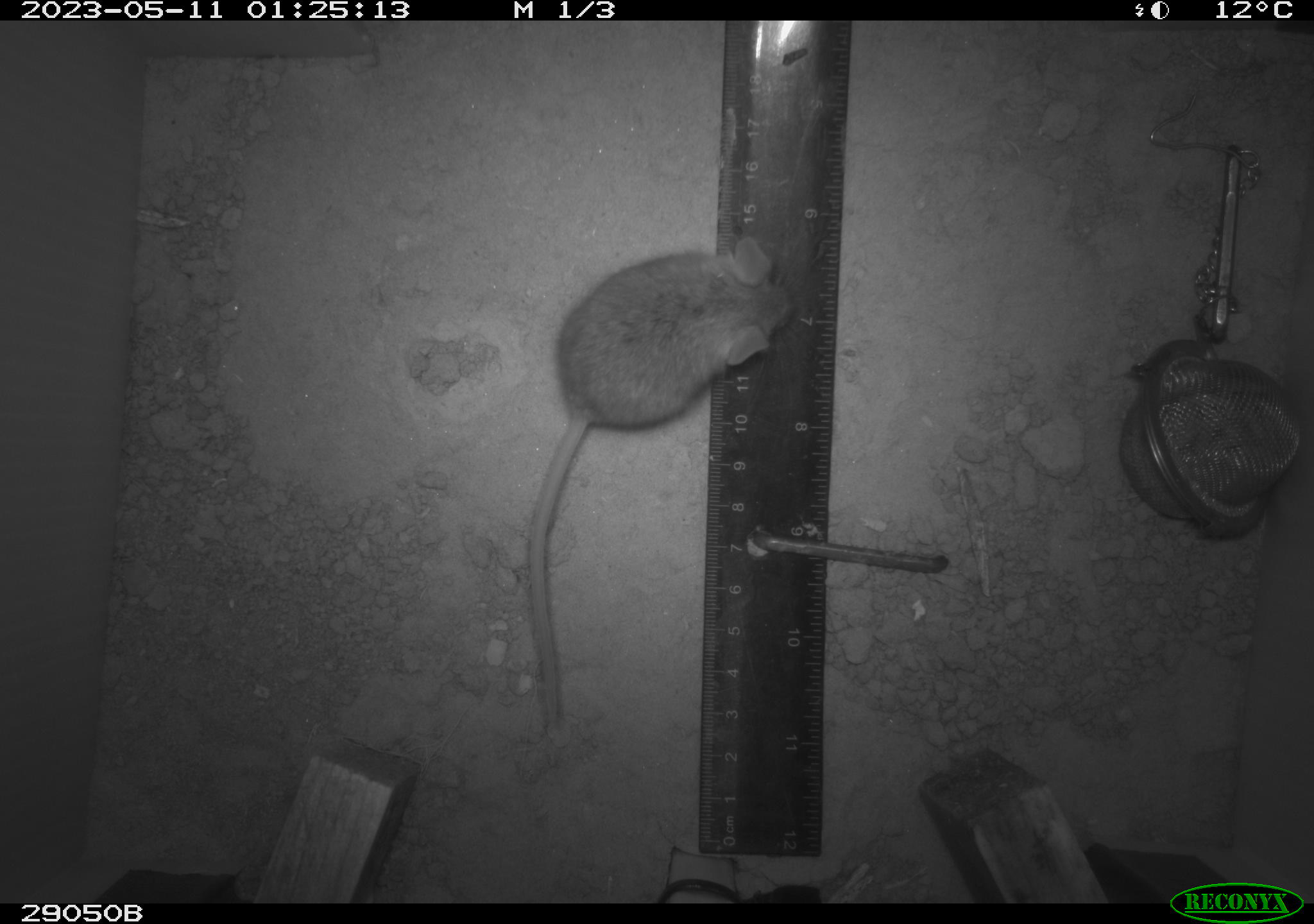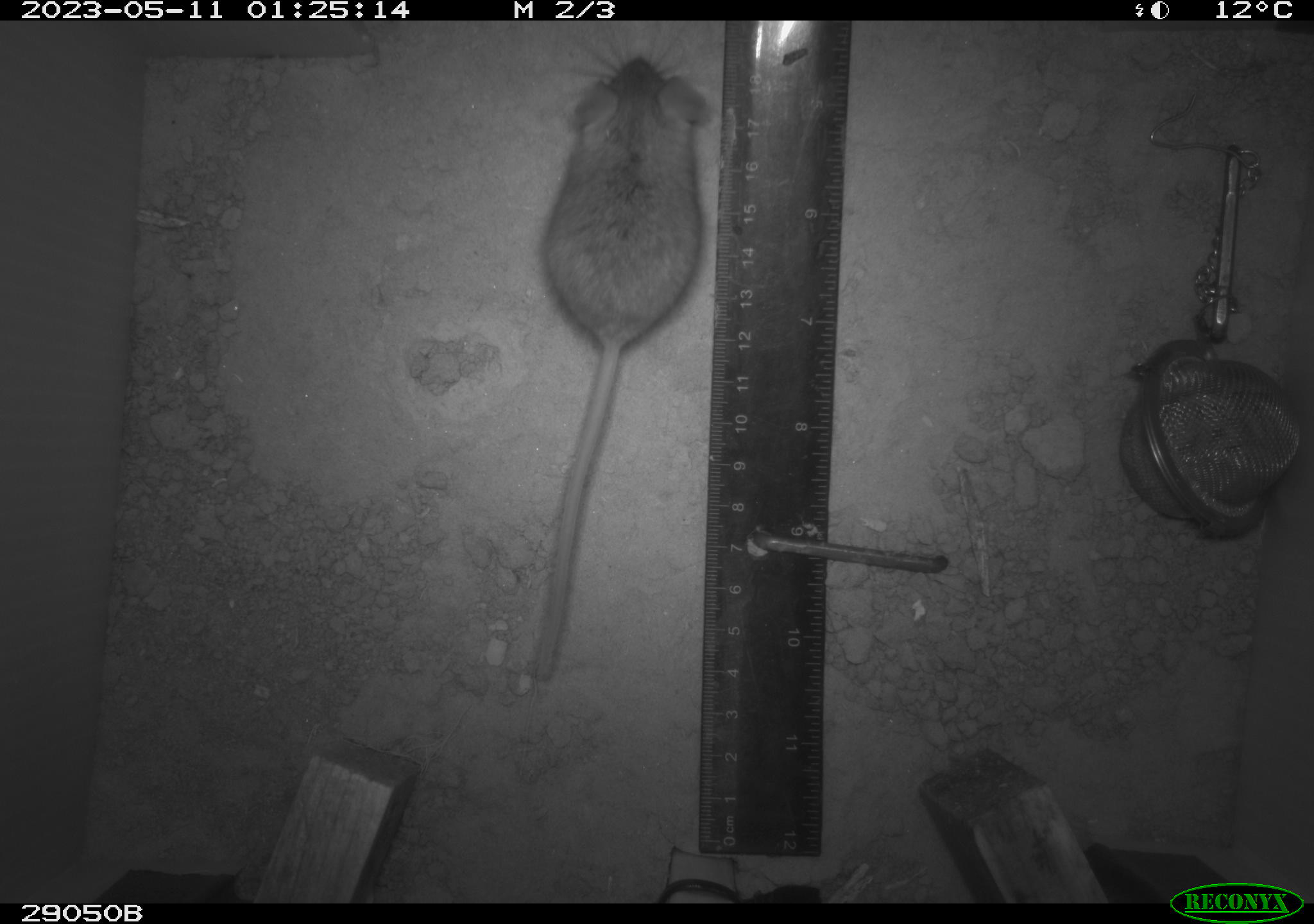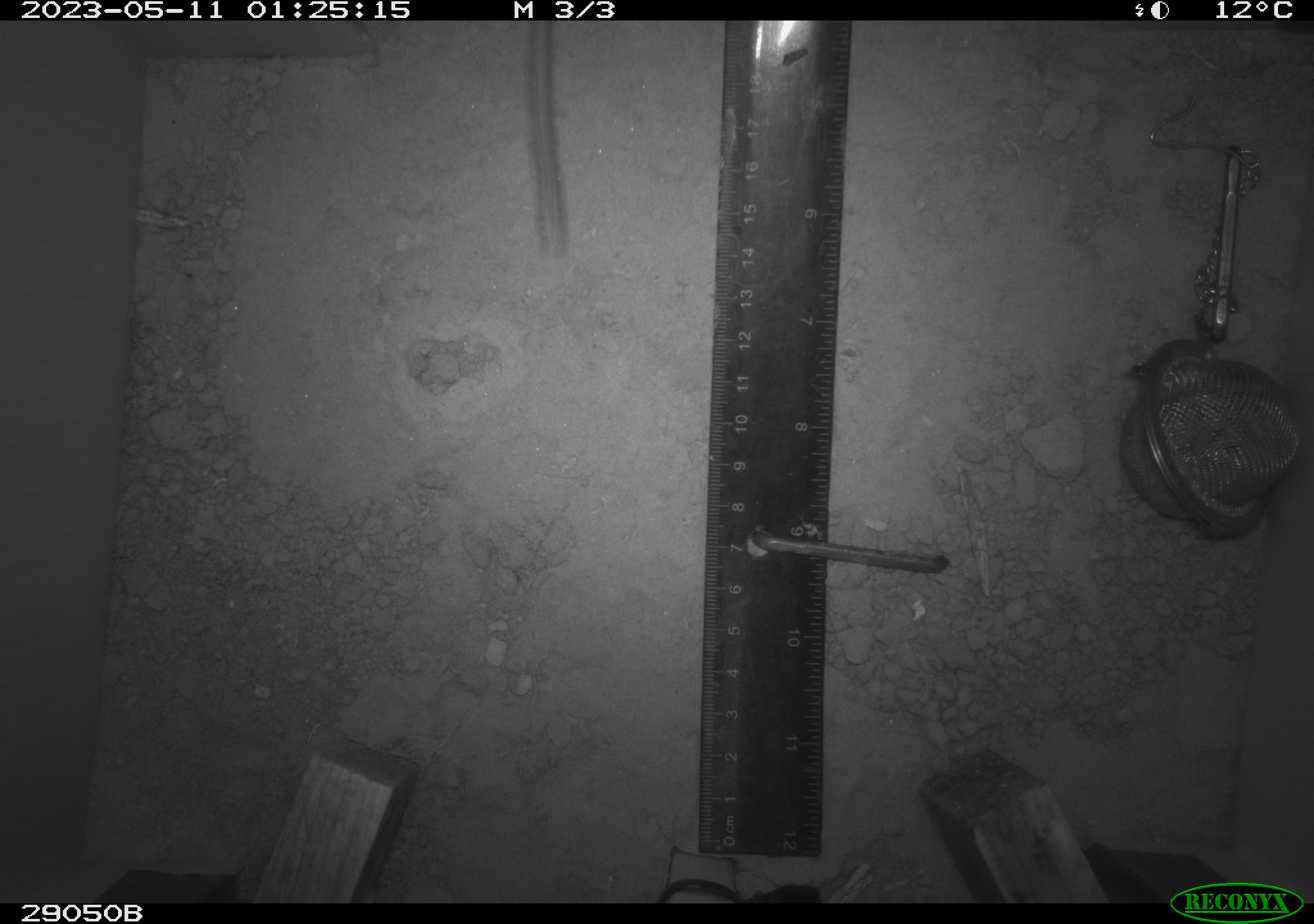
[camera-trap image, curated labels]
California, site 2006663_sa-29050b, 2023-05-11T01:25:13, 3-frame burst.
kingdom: Animalia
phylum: Chordata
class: Mammalia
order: Rodentia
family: Cricetidae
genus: Peromyscus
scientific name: Peromyscus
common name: deer mice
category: peromyscus species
Peromyscus species (deer mice) (Peromyscus).